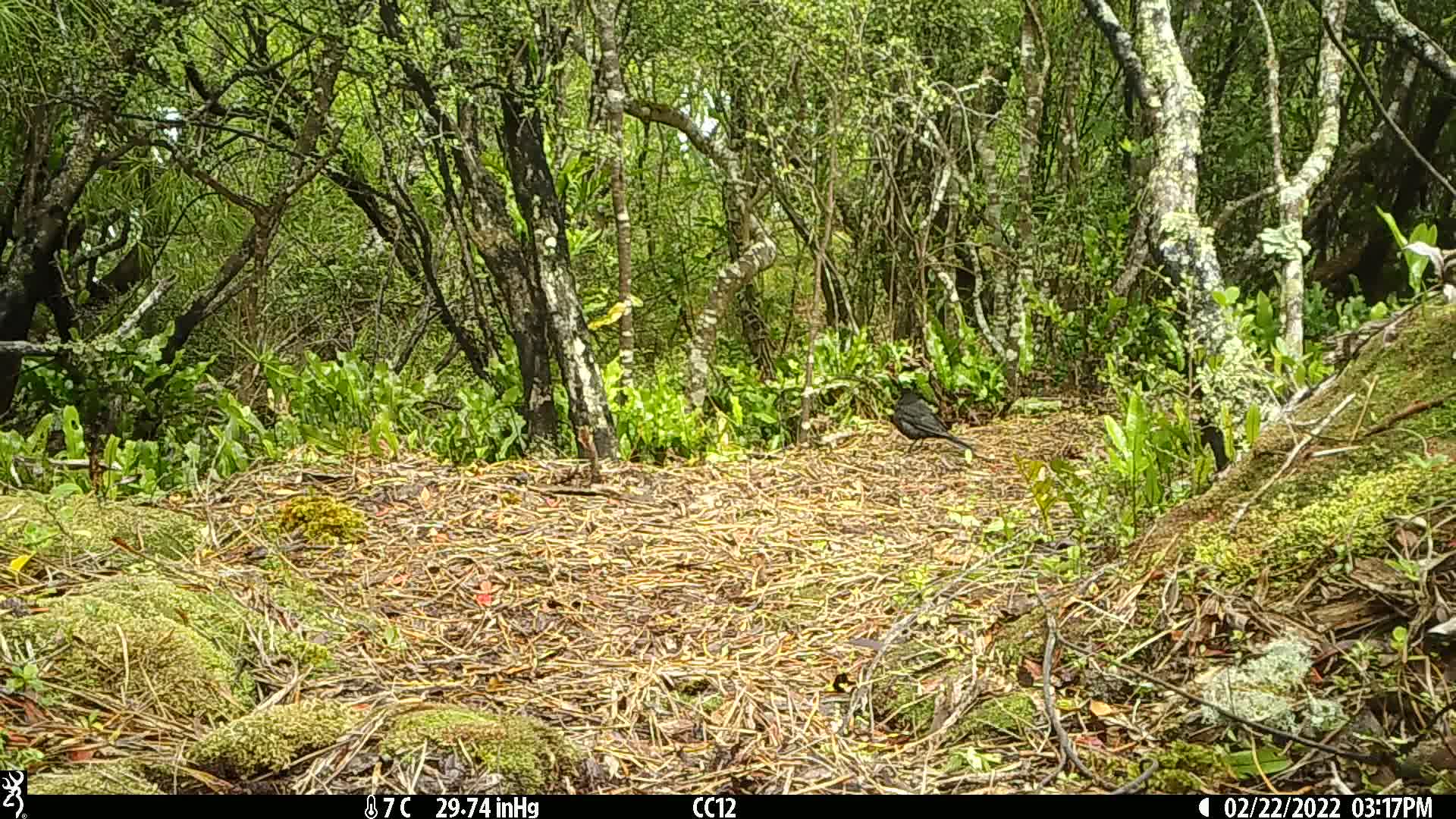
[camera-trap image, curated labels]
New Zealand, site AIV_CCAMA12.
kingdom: Animalia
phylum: Chordata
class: Aves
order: Passeriformes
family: Turdidae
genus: Turdus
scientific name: Turdus merula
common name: eurasian blackbird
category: blackbird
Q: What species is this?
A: Blackbird (eurasian blackbird) (Turdus merula).